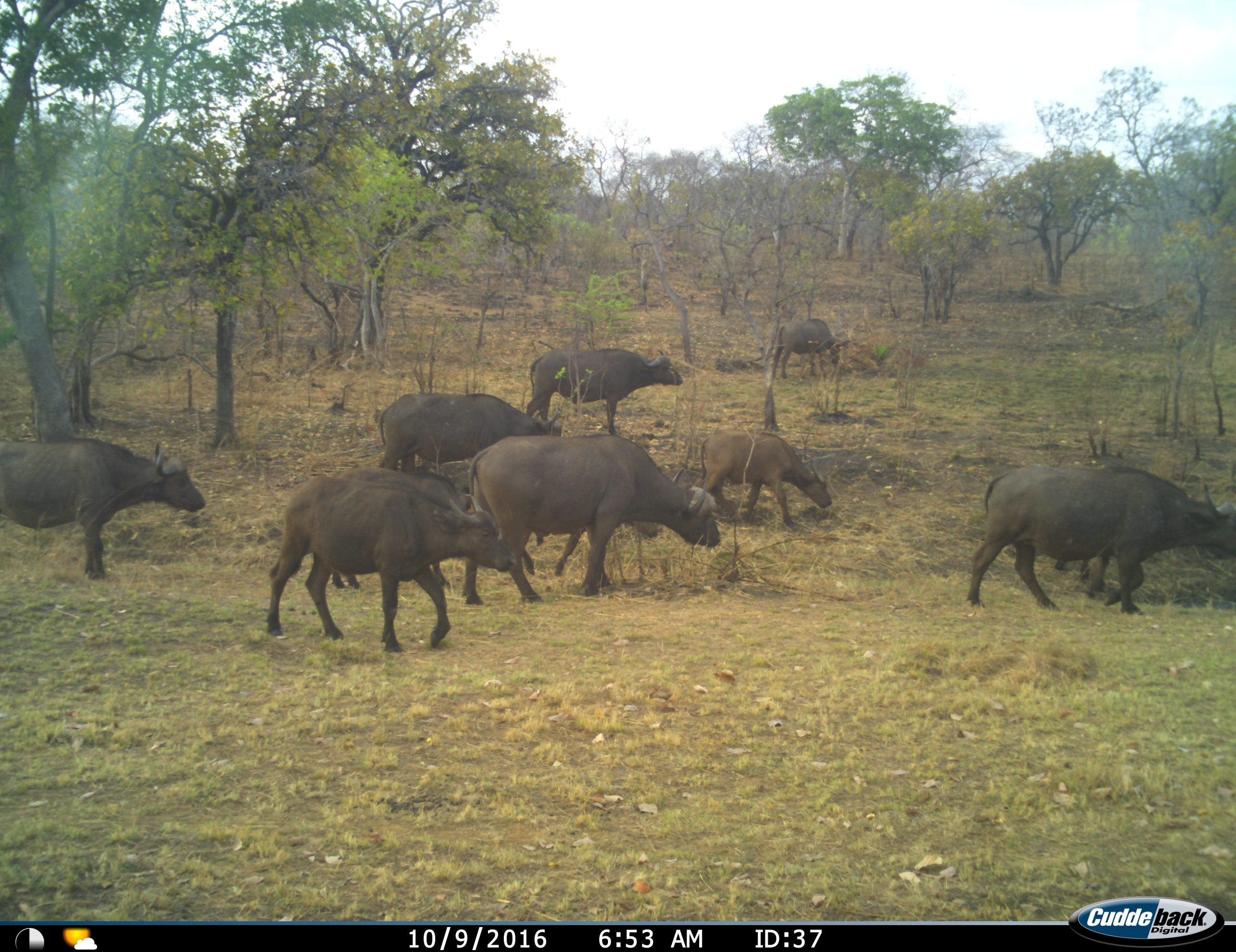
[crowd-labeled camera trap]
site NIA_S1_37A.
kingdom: Animalia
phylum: Chordata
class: Mammalia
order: Artiodactyla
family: Bovidae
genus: Syncerus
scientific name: Syncerus caffer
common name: african buffalo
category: buffalo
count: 9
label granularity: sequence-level